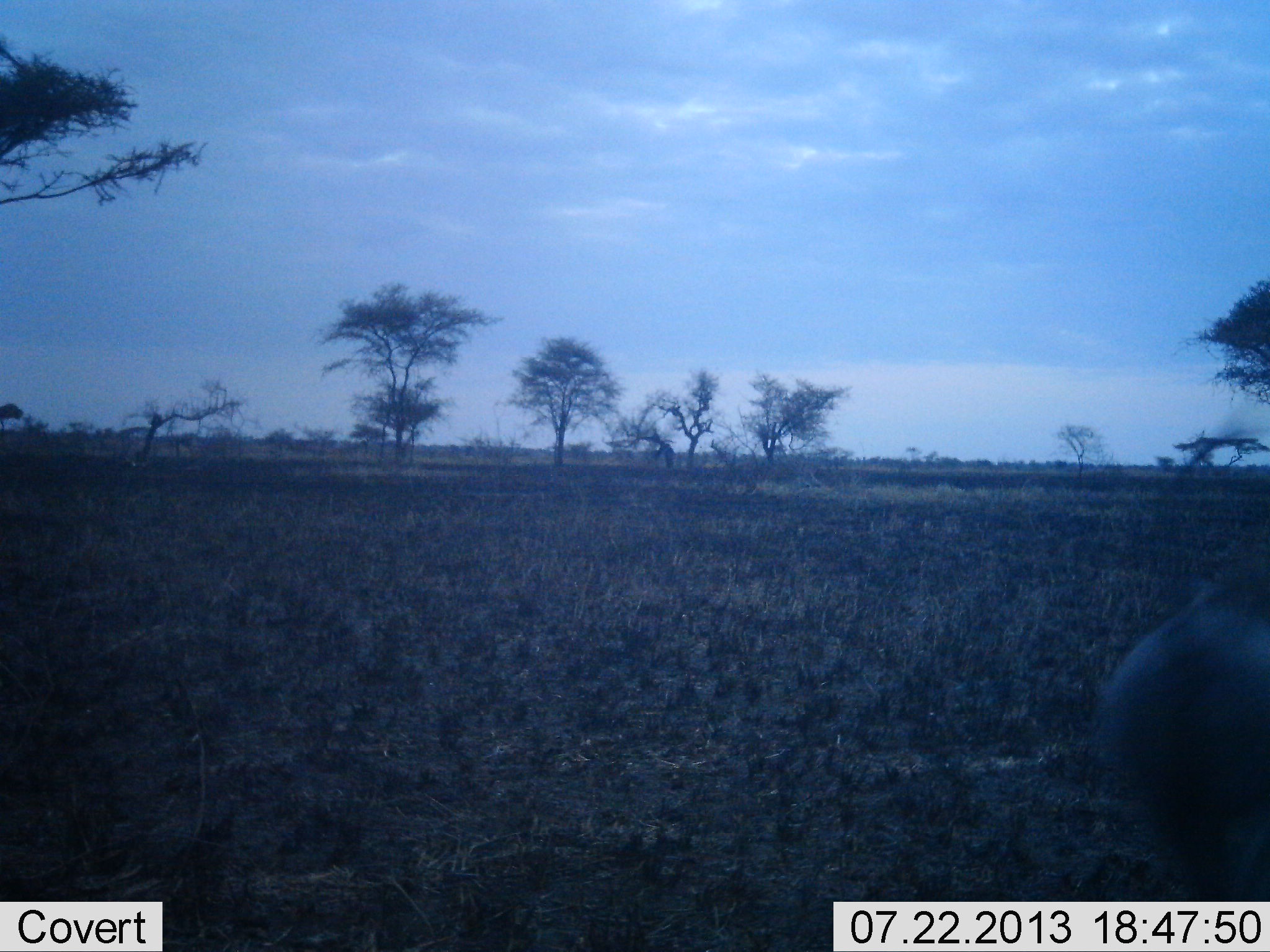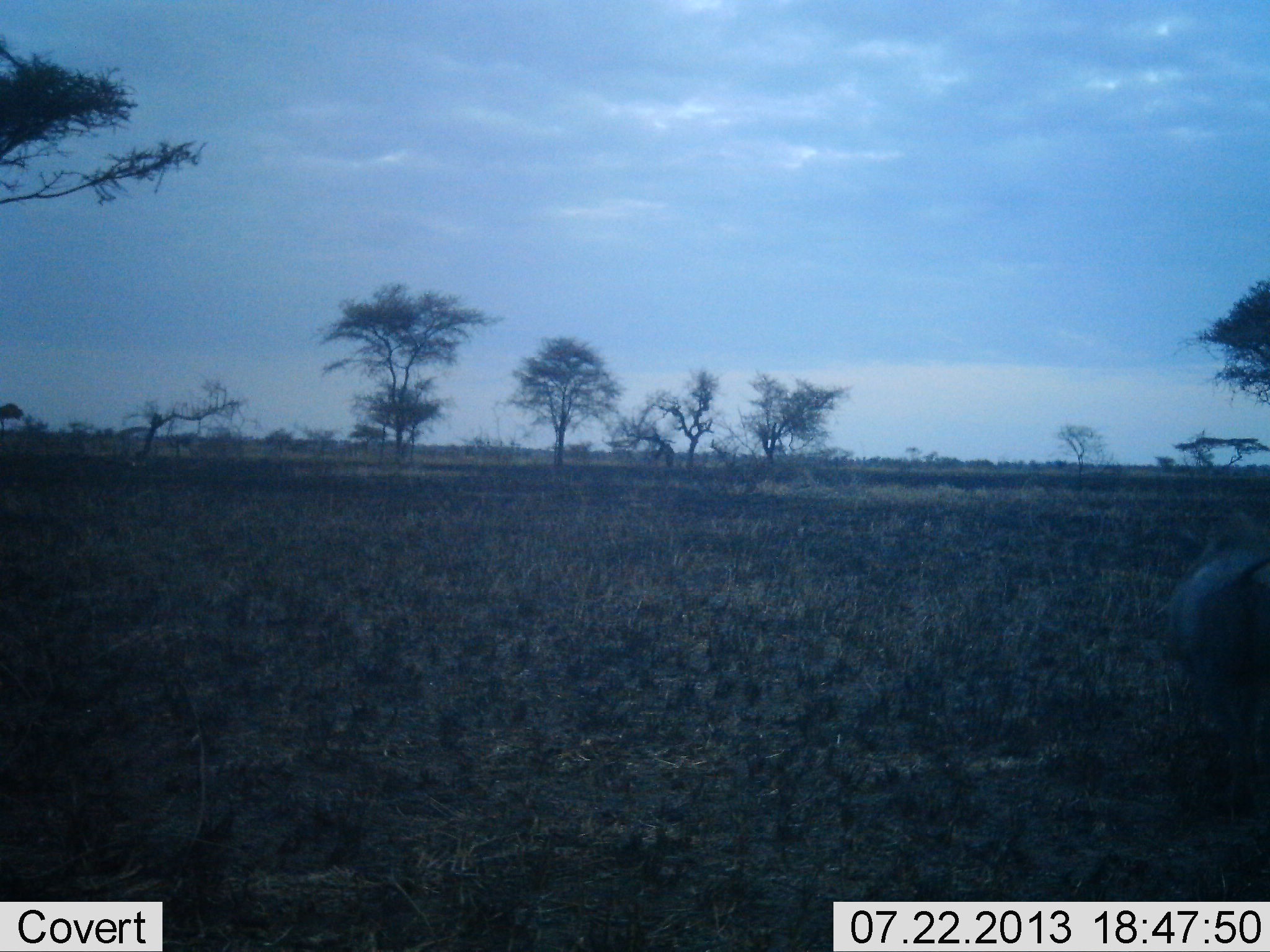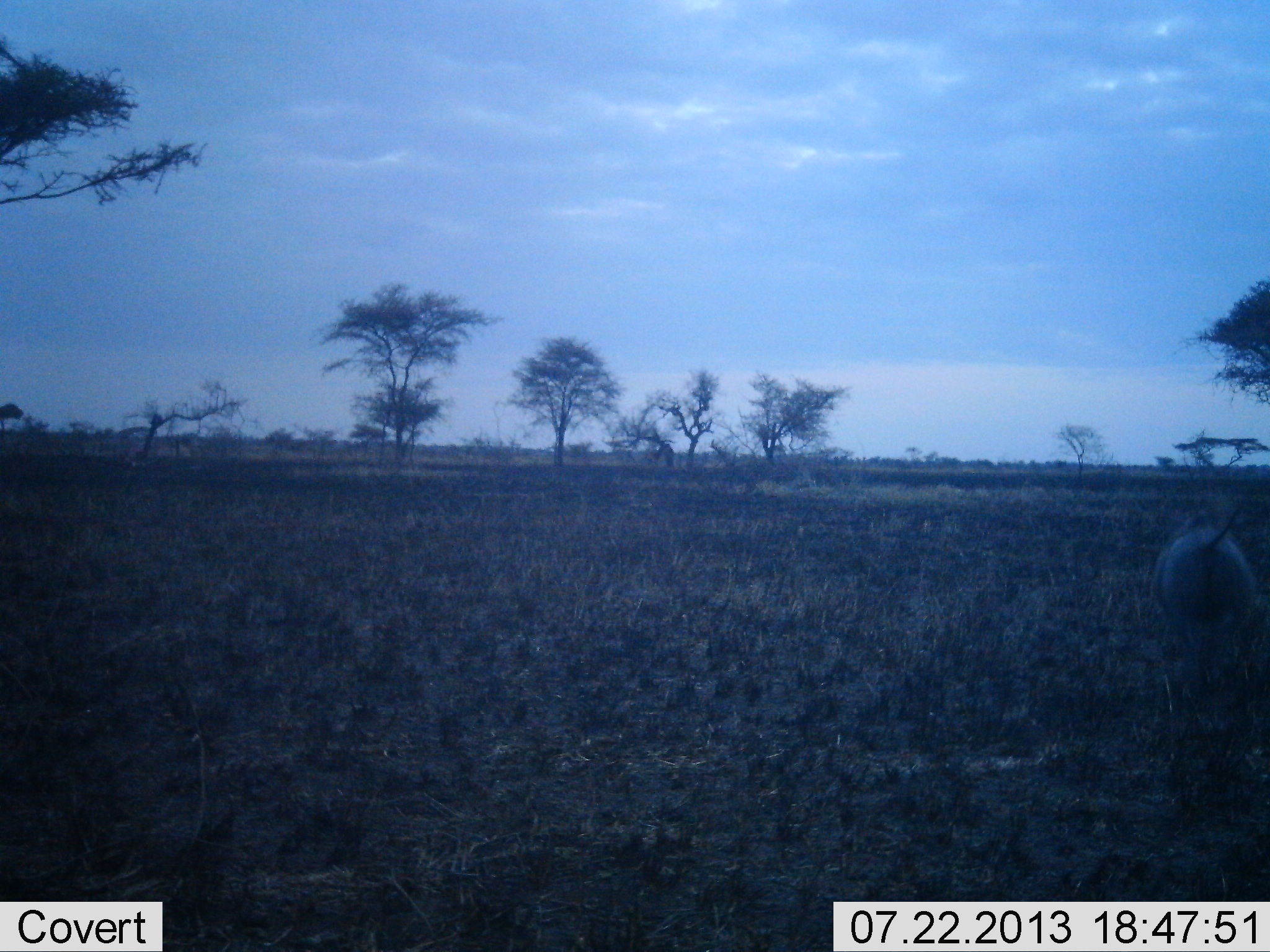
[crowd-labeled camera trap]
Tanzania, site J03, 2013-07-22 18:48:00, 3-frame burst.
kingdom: Animalia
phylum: Chordata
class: Mammalia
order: Artiodactyla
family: Suidae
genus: Phacochoerus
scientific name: Phacochoerus africanus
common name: warthog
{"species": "warthog (Phacochoerus africanus)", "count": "1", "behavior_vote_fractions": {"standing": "5%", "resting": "0%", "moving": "100%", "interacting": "0%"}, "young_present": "0%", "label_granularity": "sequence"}